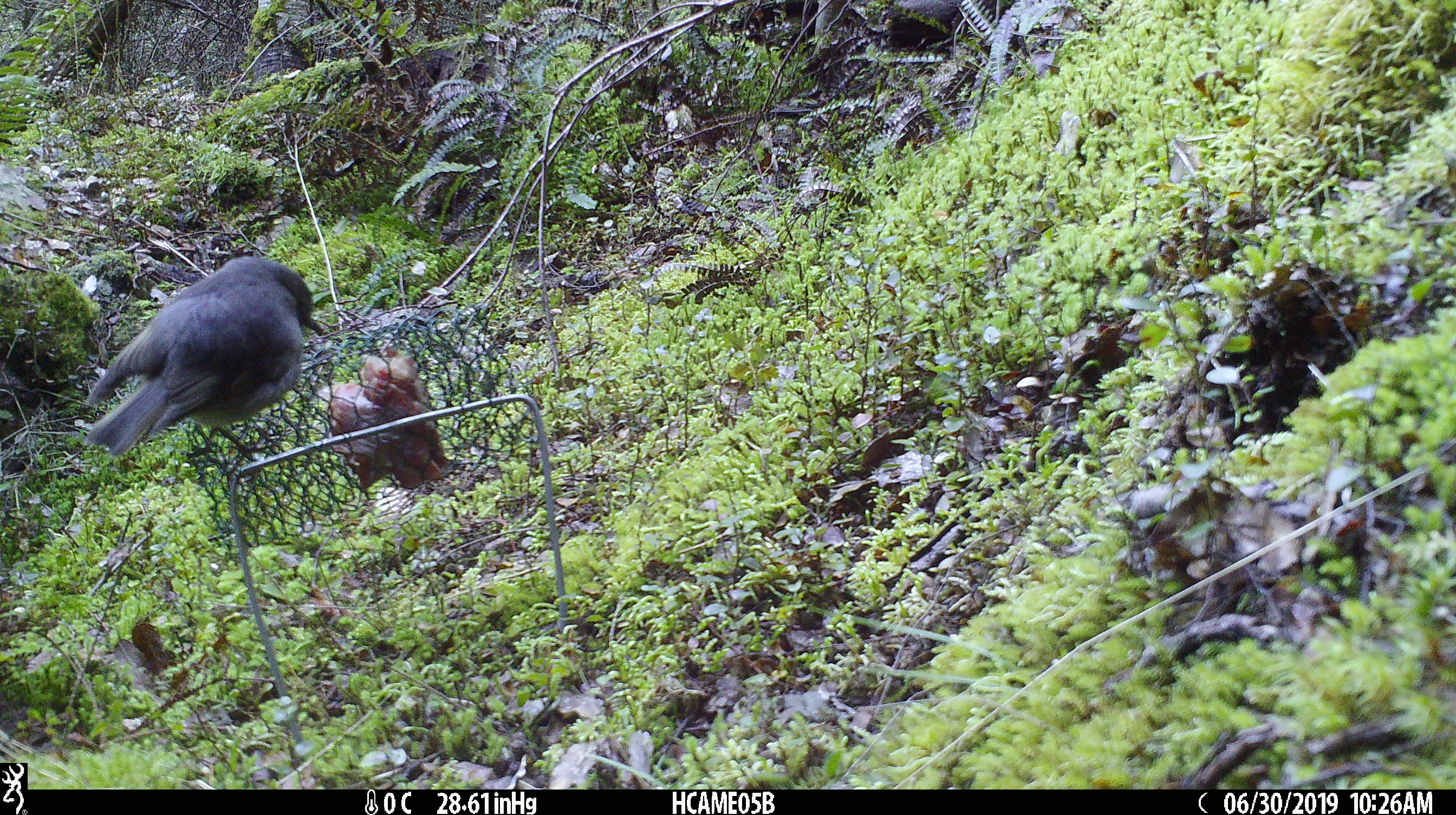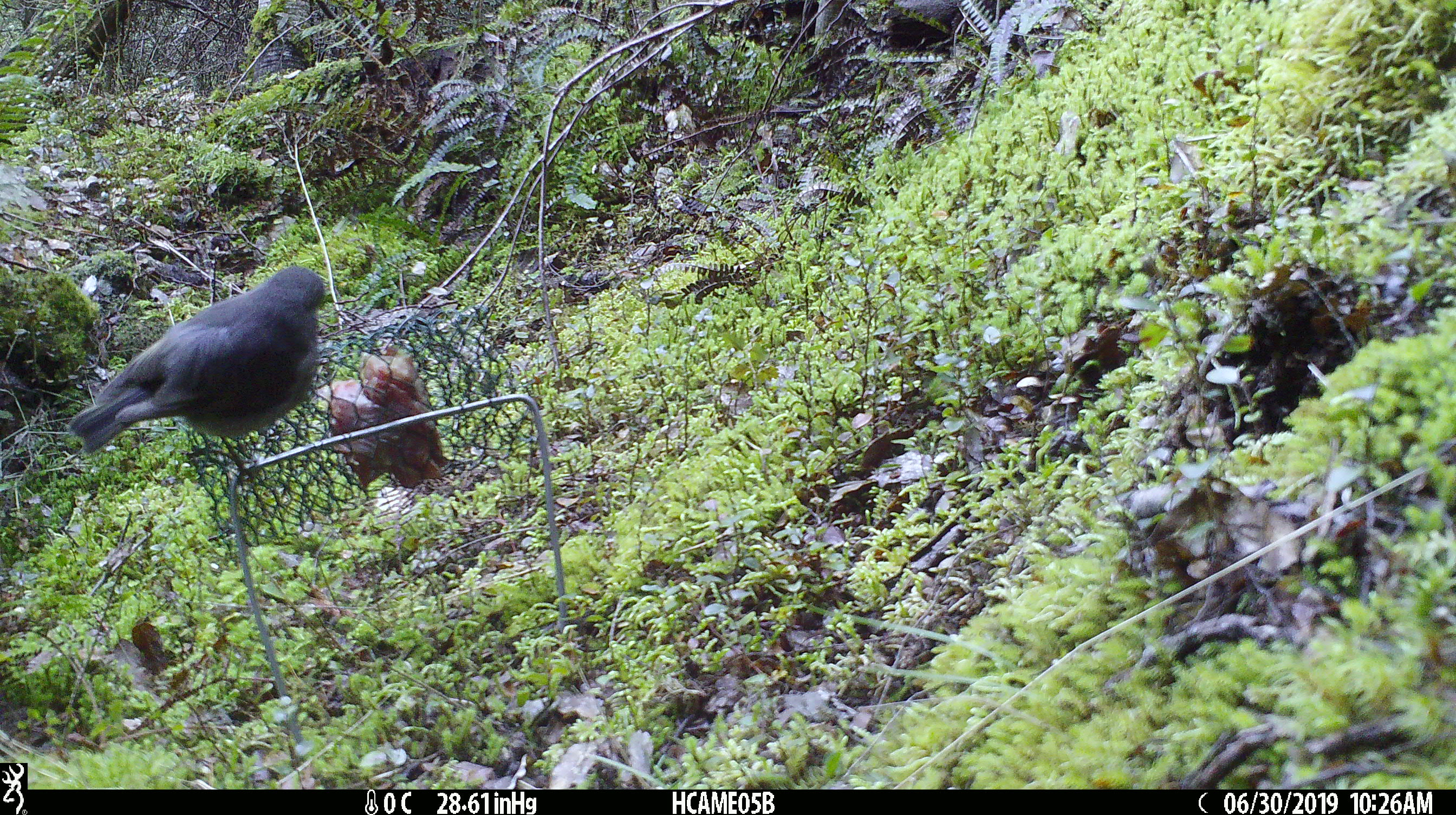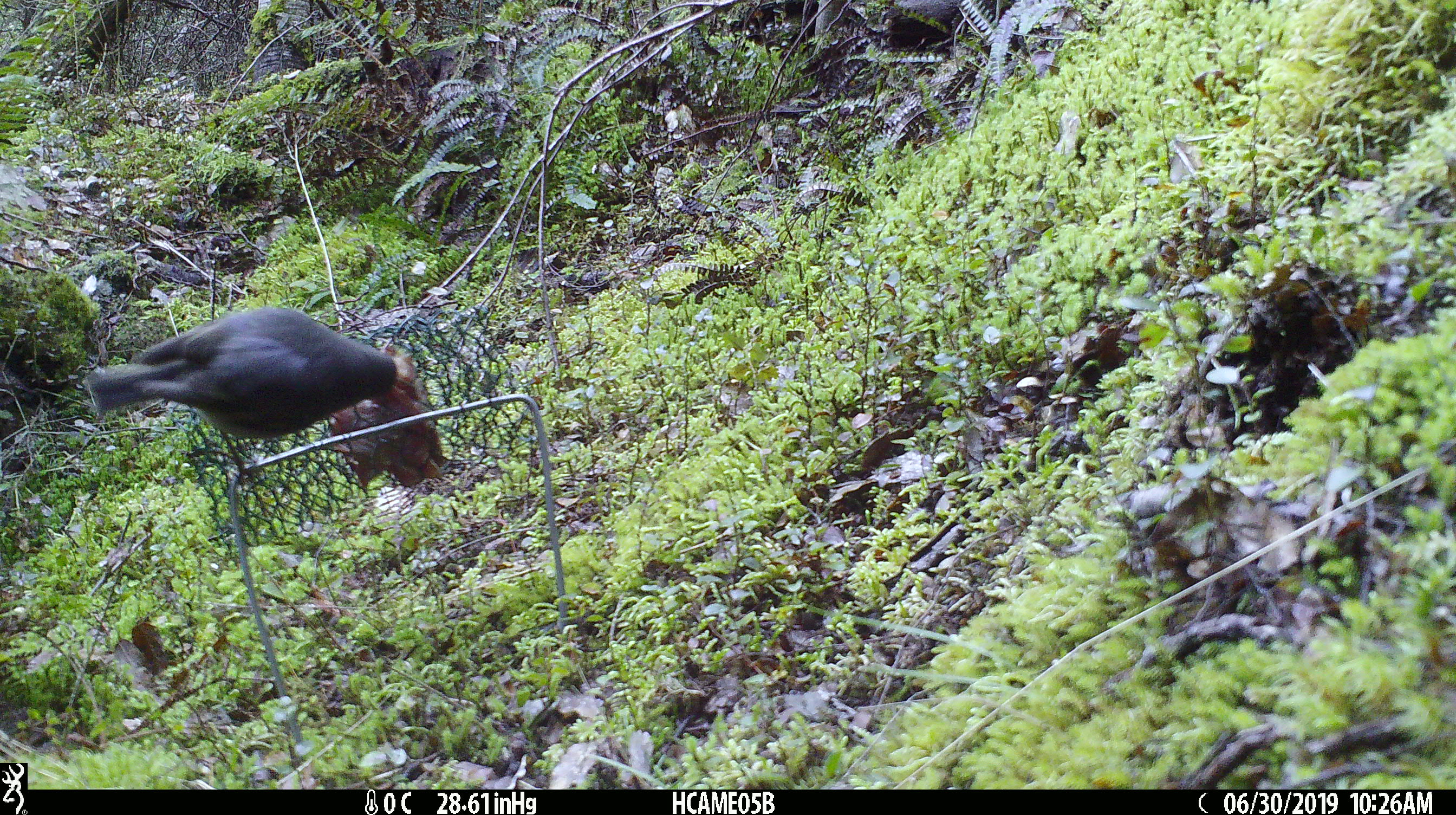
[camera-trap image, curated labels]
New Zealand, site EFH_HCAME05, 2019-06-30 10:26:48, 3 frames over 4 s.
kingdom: Animalia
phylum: Chordata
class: Aves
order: Passeriformes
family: Petroicidae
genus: Petroica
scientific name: Petroica australis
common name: new zealand robin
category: robin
Robin (new zealand robin) (Petroica australis).